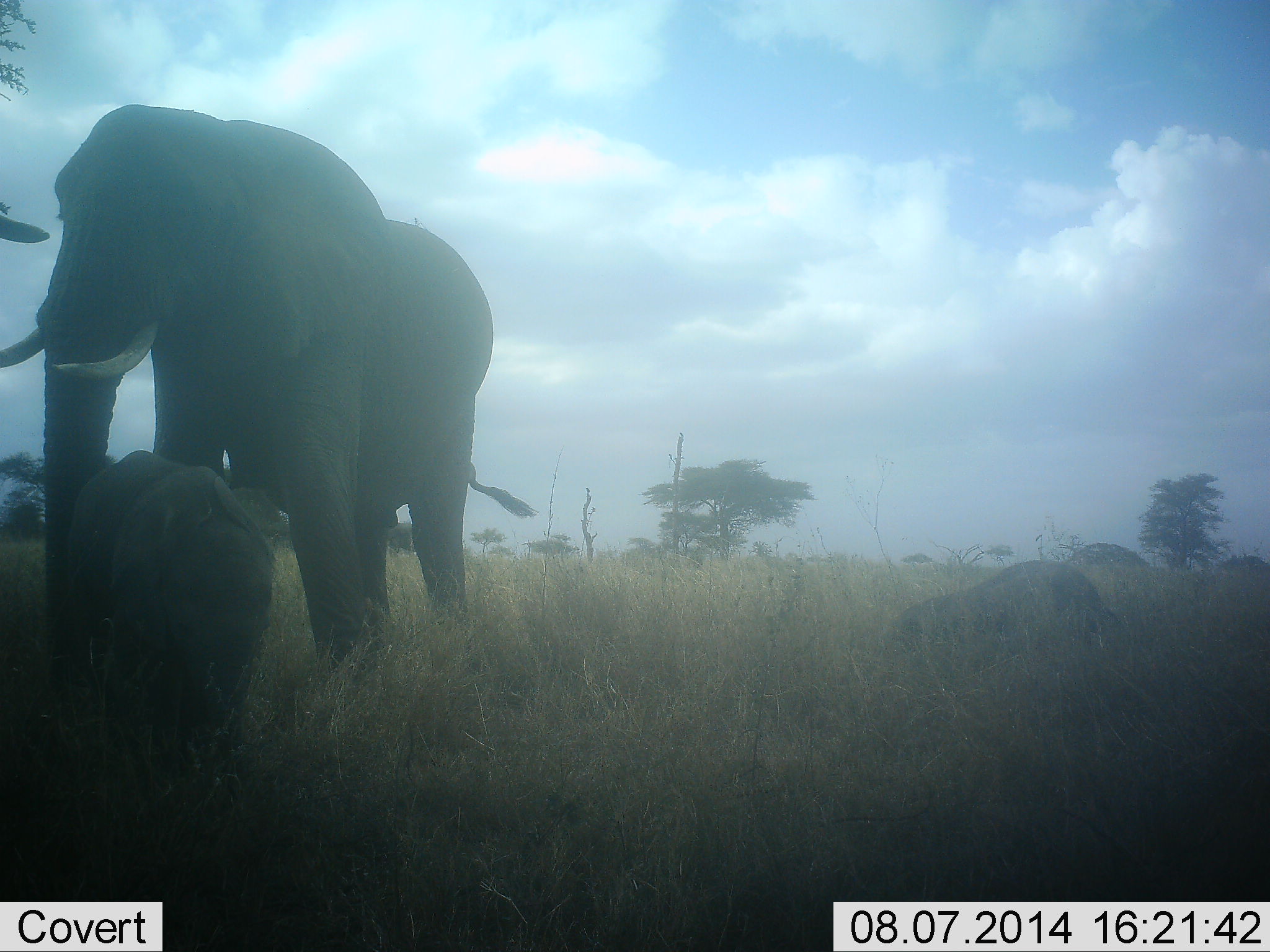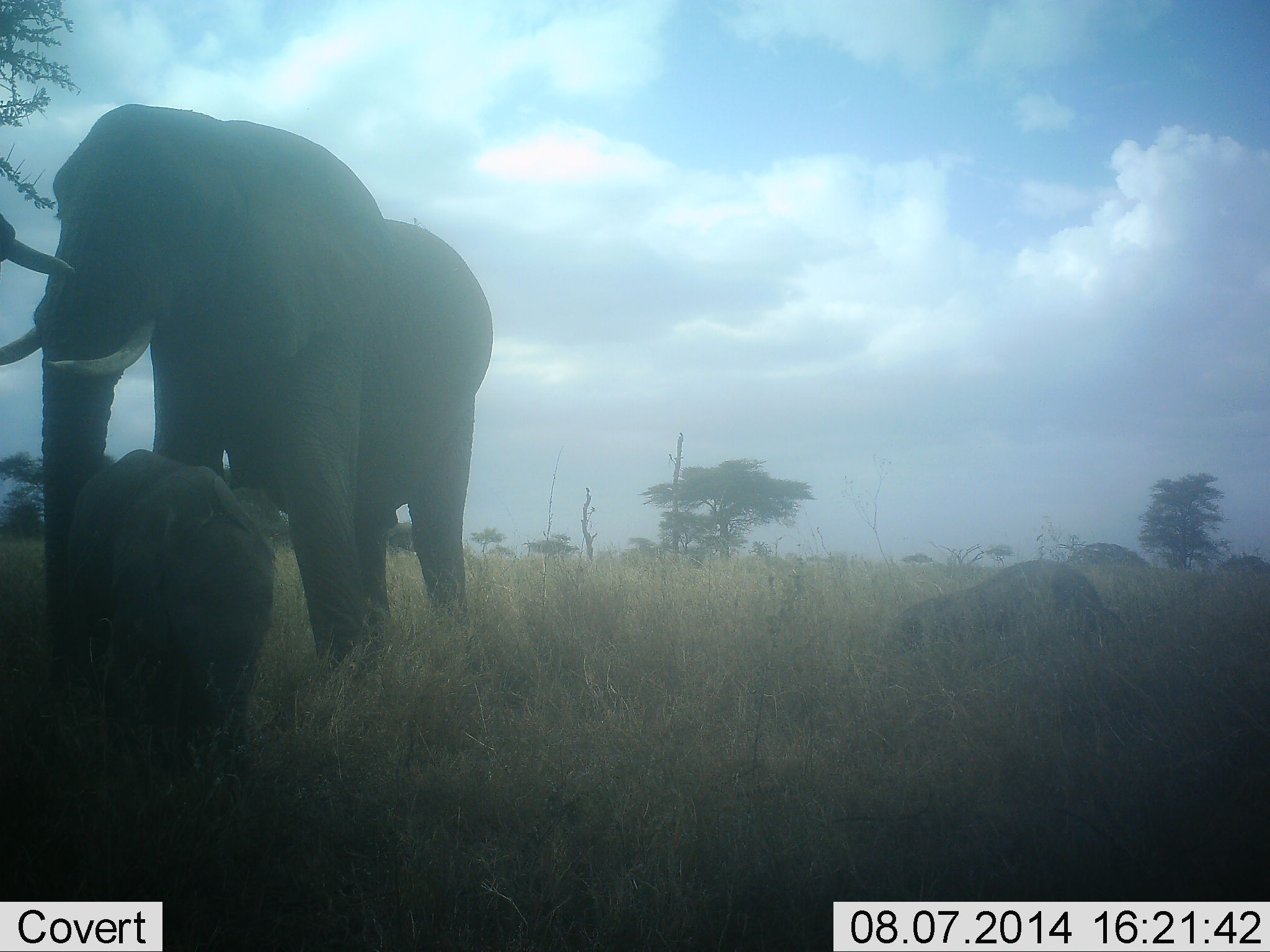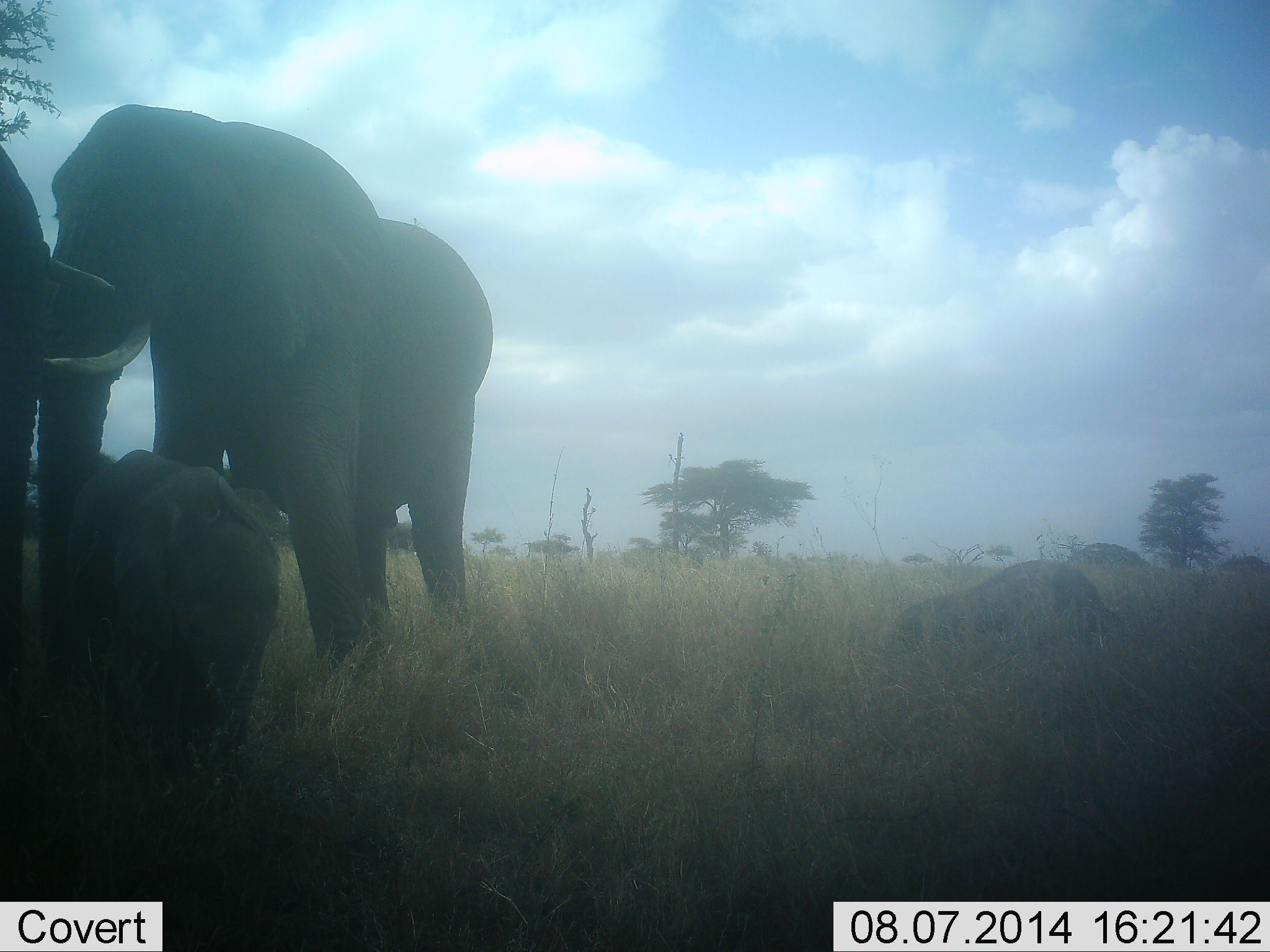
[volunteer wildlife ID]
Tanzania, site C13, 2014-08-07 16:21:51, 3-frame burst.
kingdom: Animalia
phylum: Chordata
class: Mammalia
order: Proboscidea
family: Elephantidae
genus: Loxodonta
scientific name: Loxodonta africana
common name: african bush elephant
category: elephant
Elephant (african bush elephant) (Loxodonta africana), count 3. Behavior (volunteer vote fractions): standing 80%, resting 30%, moving 20%, interacting 0%. Young present (vote fraction): 90%. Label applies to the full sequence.